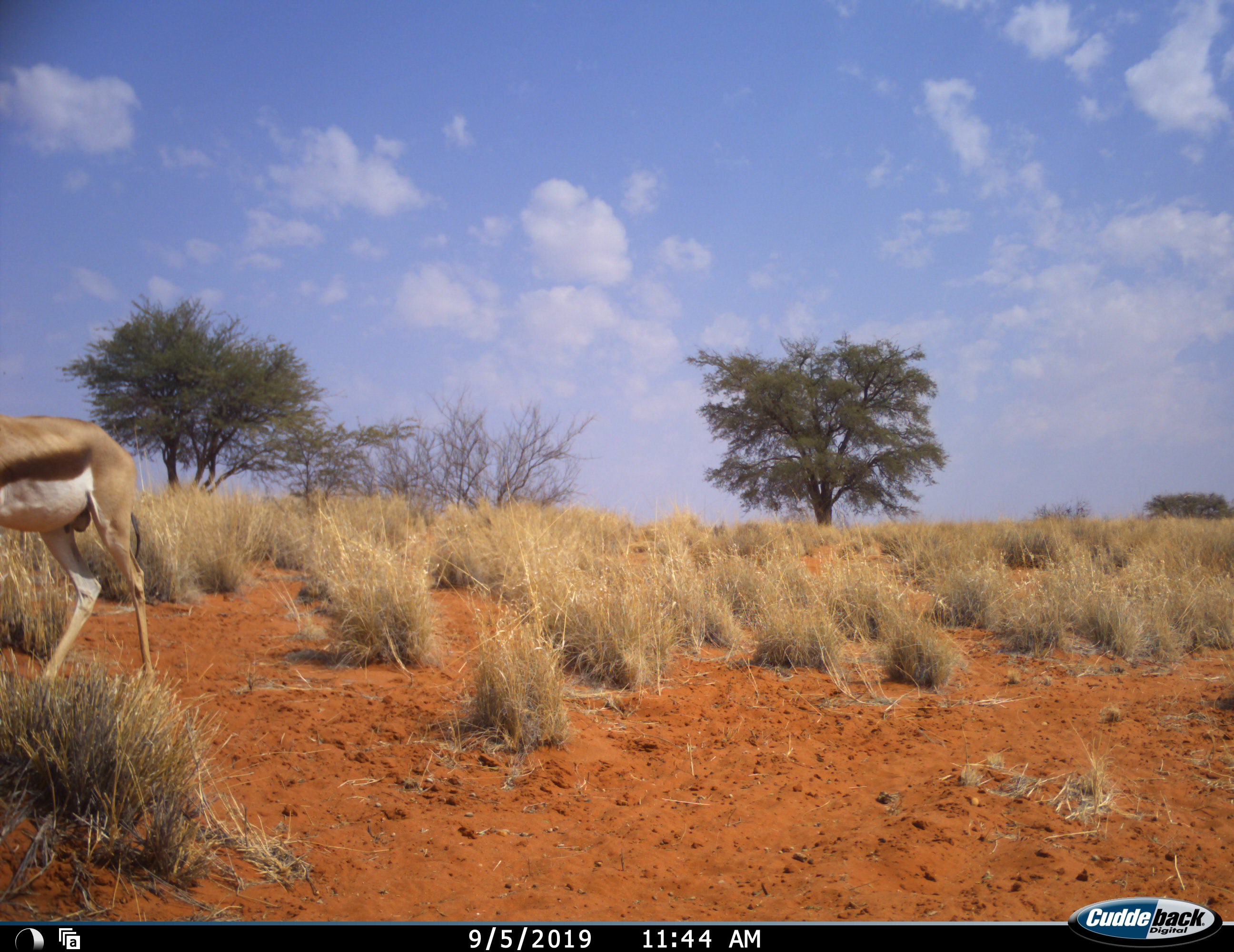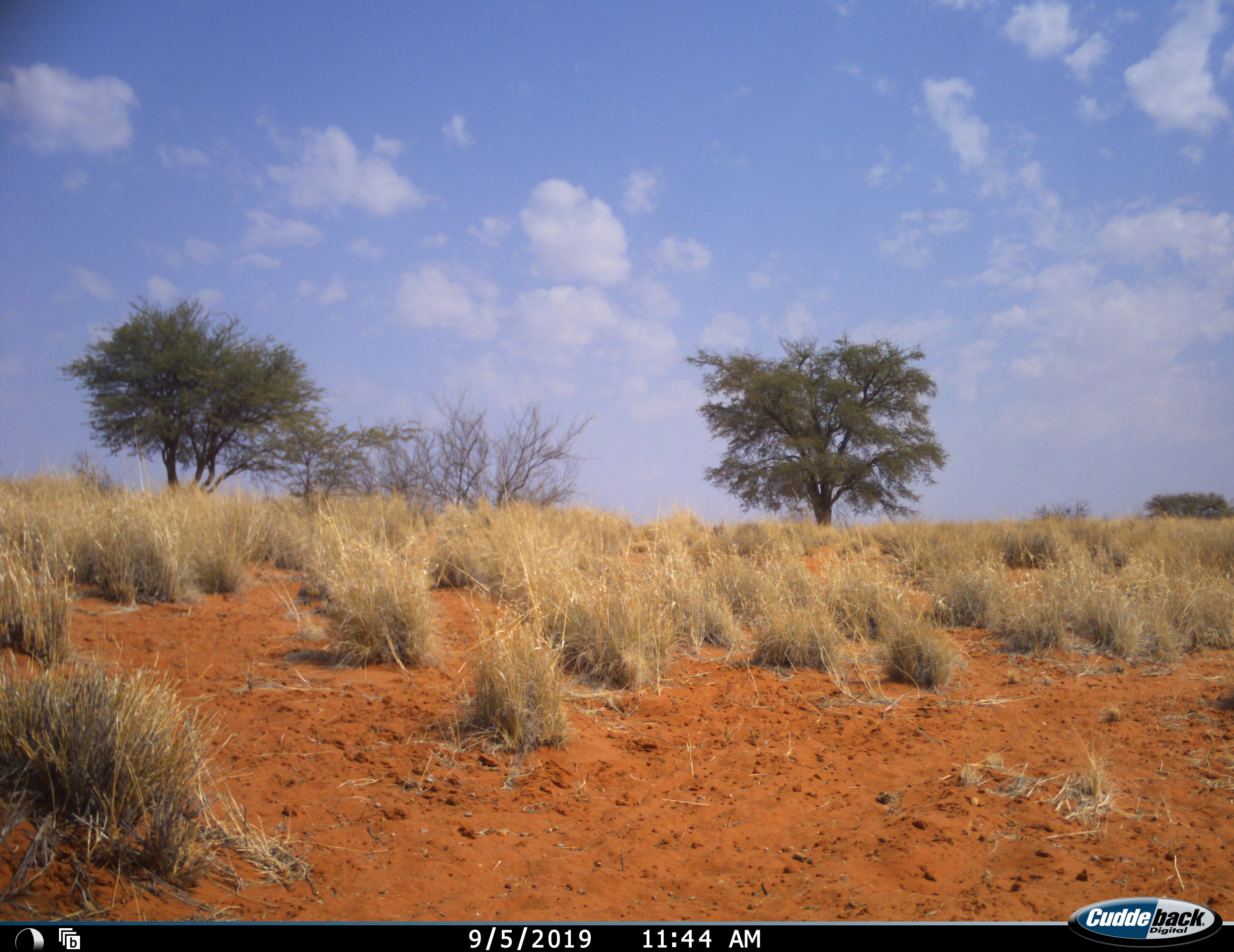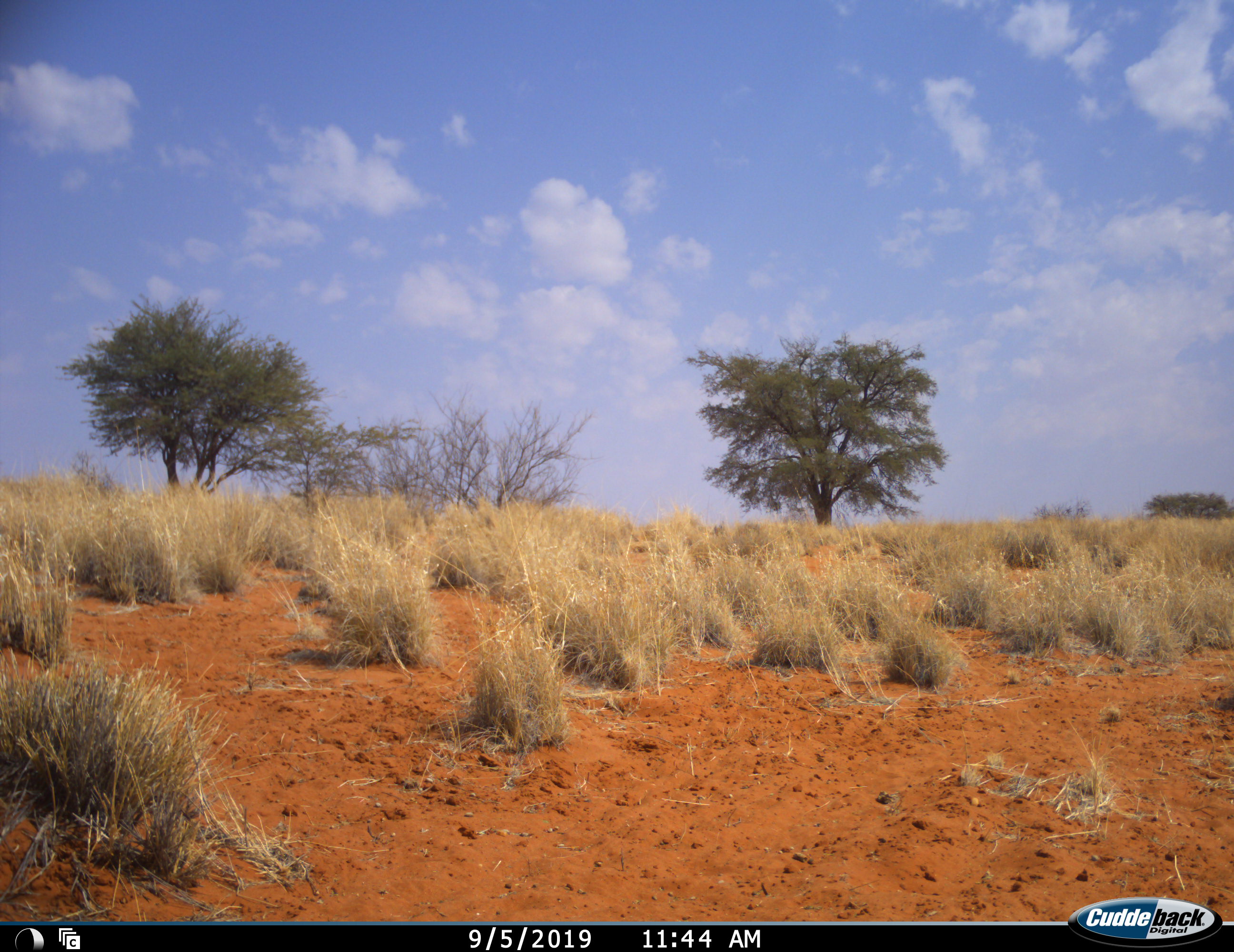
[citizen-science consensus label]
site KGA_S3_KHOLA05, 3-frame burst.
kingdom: Animalia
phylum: Chordata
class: Mammalia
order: Artiodactyla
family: Bovidae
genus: Antidorcas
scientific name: Antidorcas marsupialis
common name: springbok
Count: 1.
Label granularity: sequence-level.